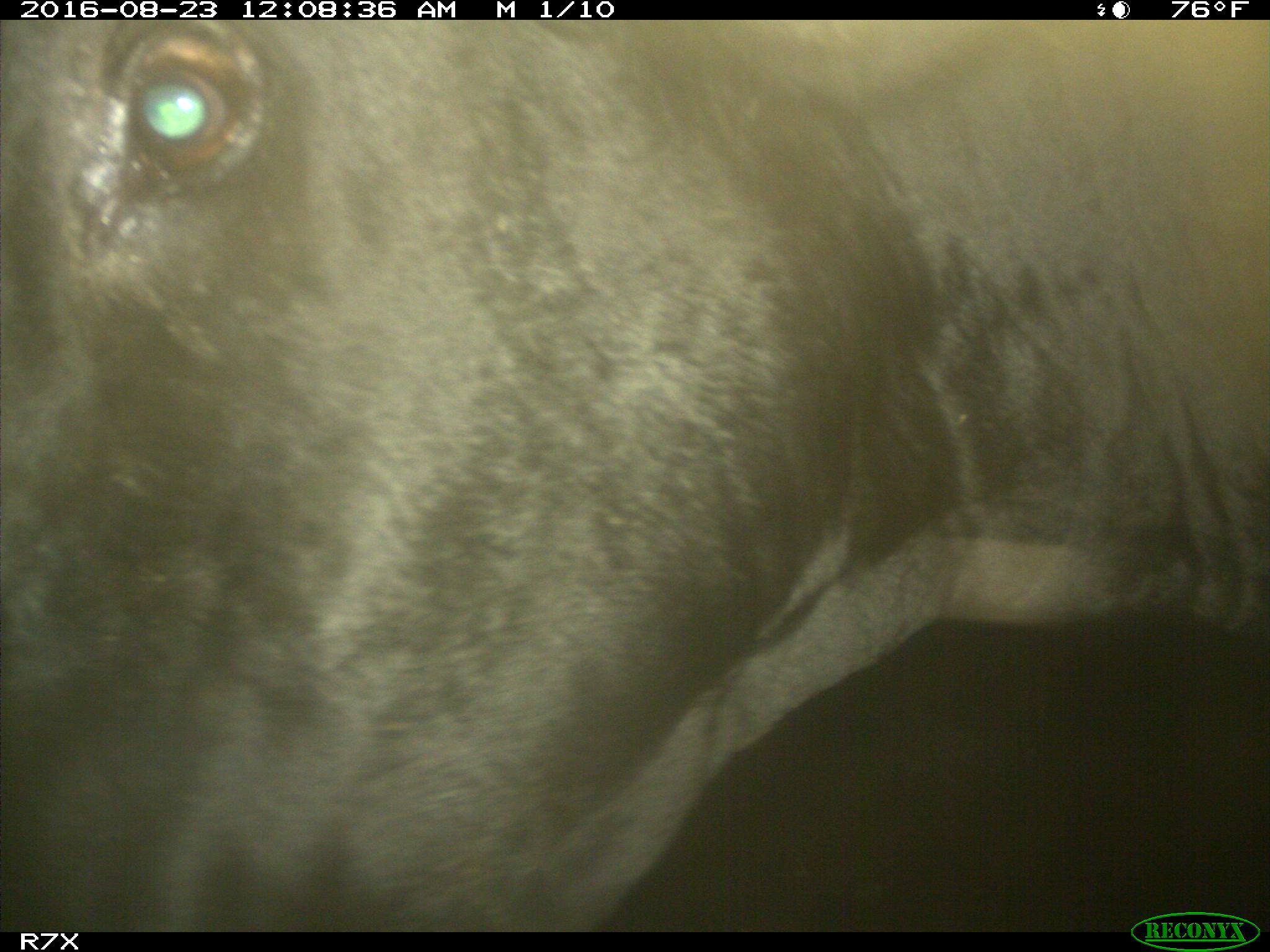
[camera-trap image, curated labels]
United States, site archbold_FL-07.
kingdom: Animalia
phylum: Chordata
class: Mammalia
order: Artiodactyla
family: Bovidae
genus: Bos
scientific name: Bos taurus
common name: domestic cow